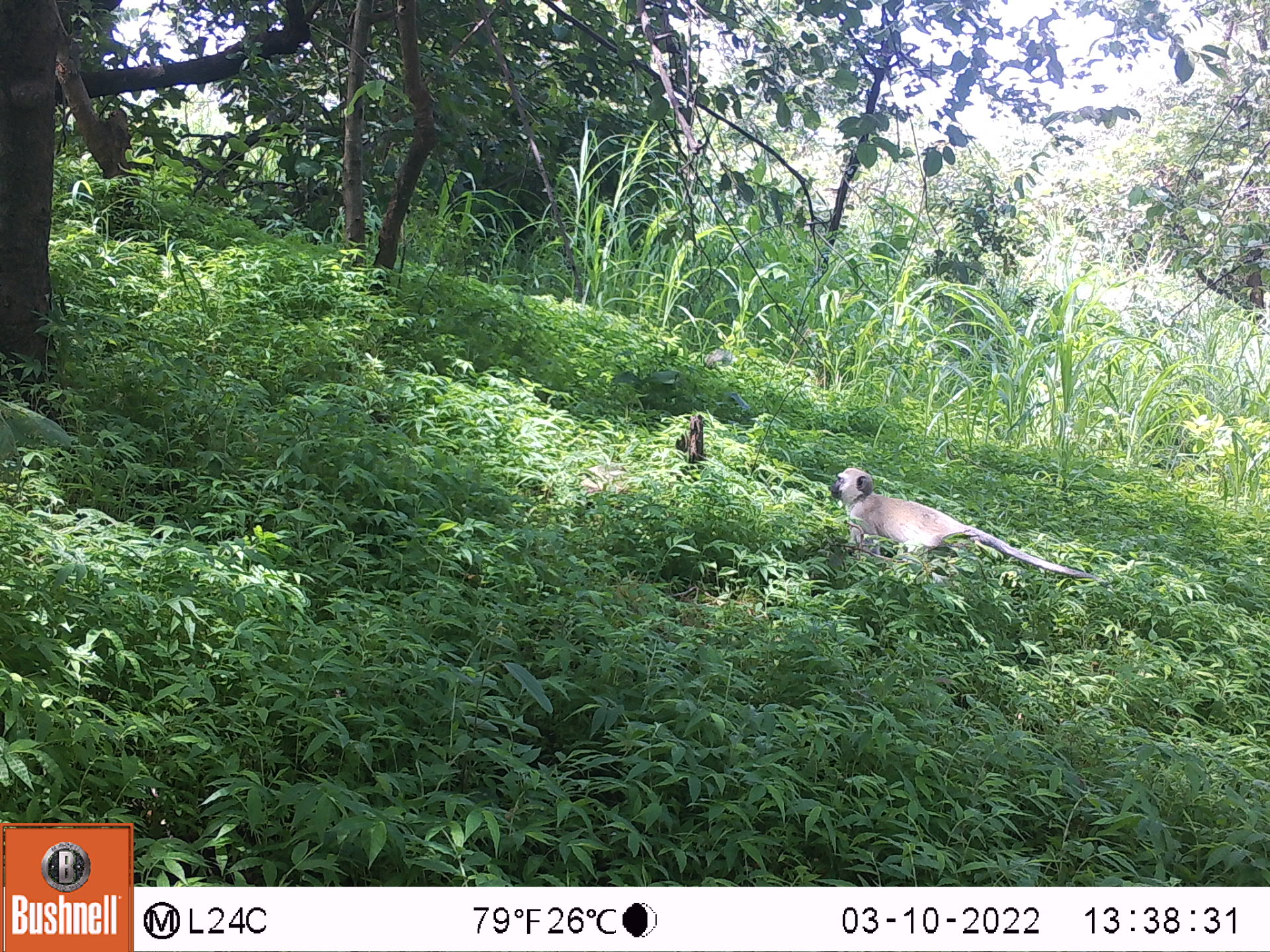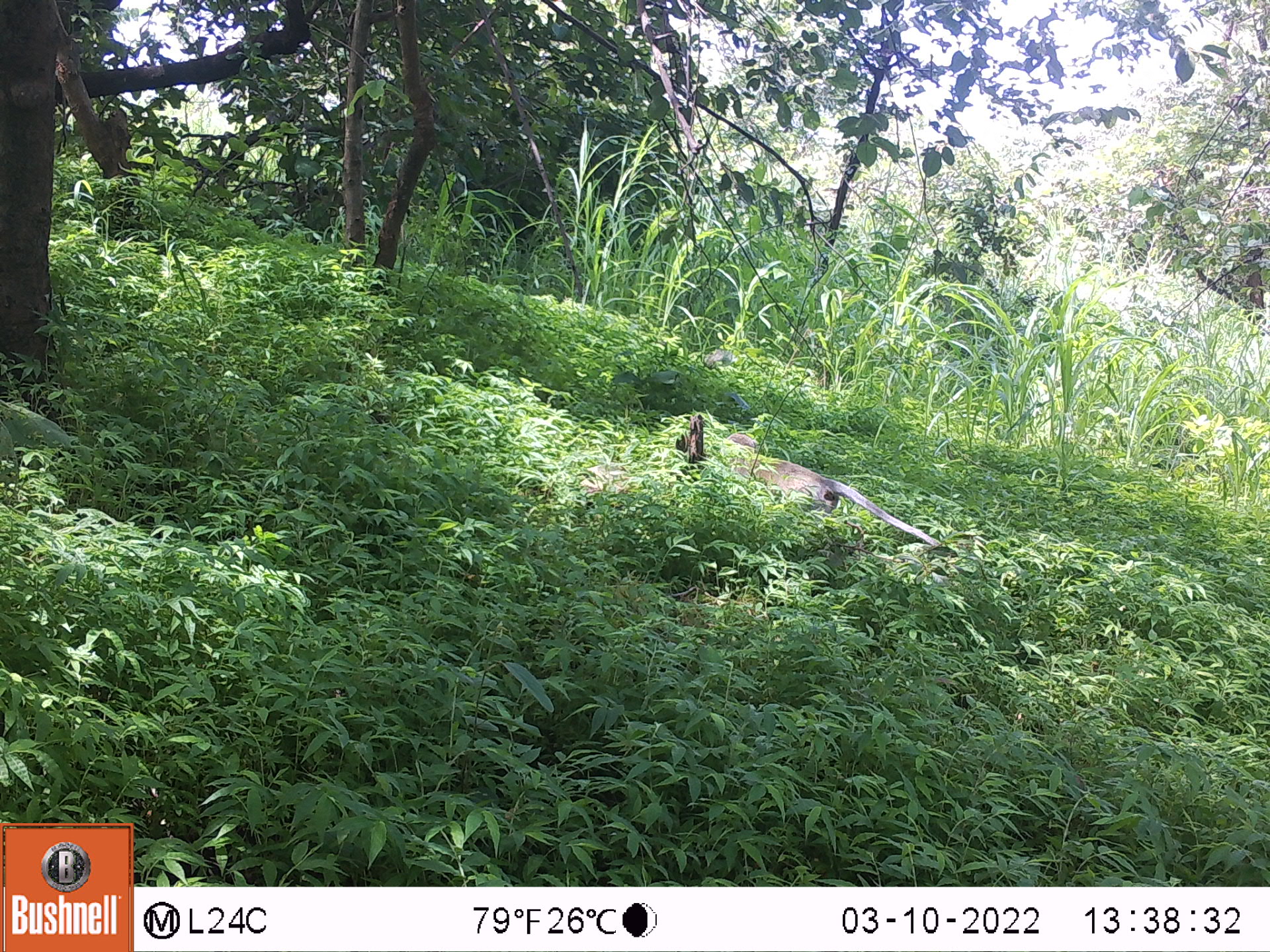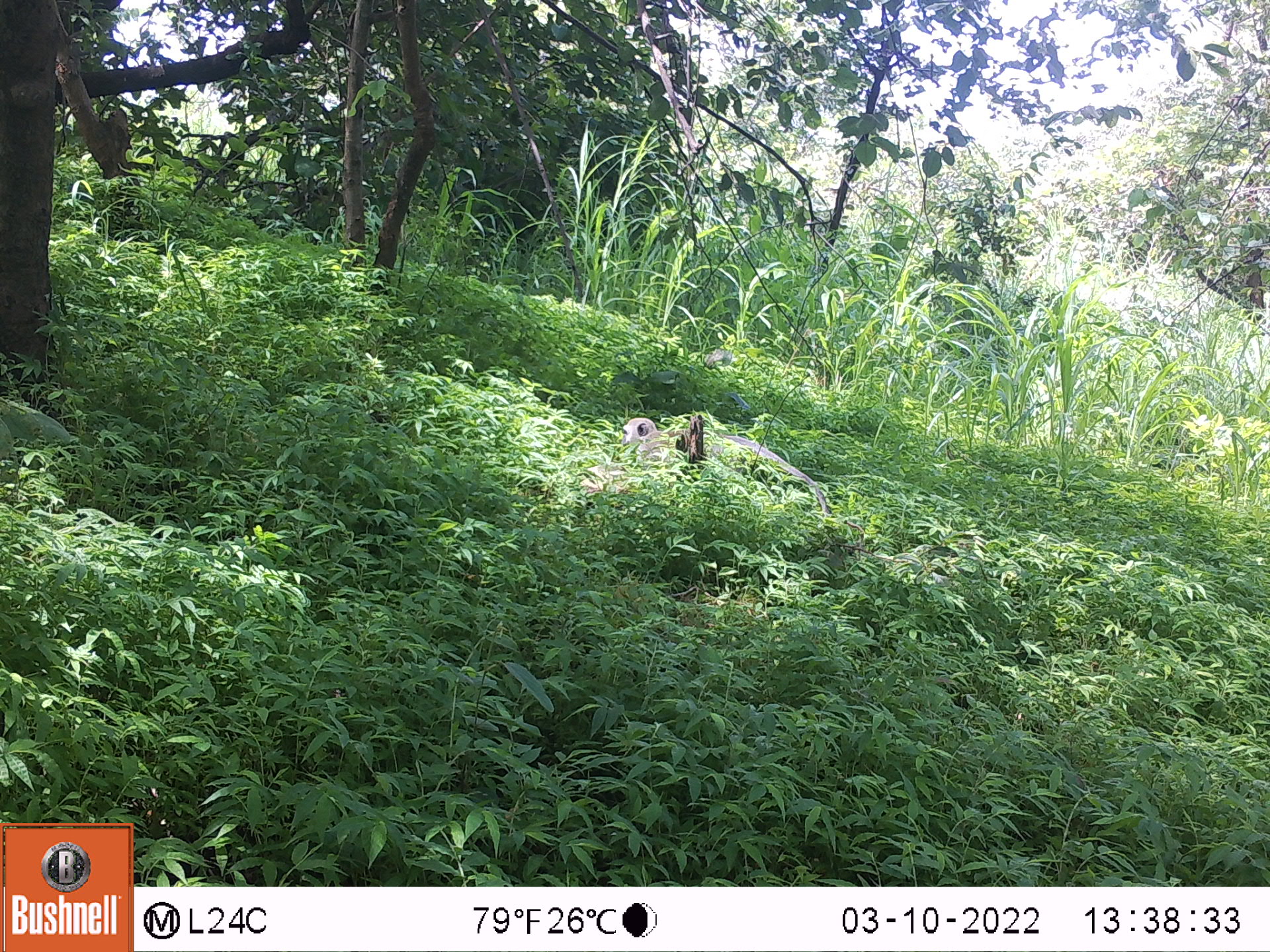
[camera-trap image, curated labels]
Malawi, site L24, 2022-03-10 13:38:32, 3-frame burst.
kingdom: Animalia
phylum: Chordata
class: Mammalia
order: Primates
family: Cercopithecidae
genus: Chlorocebus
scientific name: Chlorocebus pygerythrus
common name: vervet monkey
Vervet monkey (Chlorocebus pygerythrus), count 1.